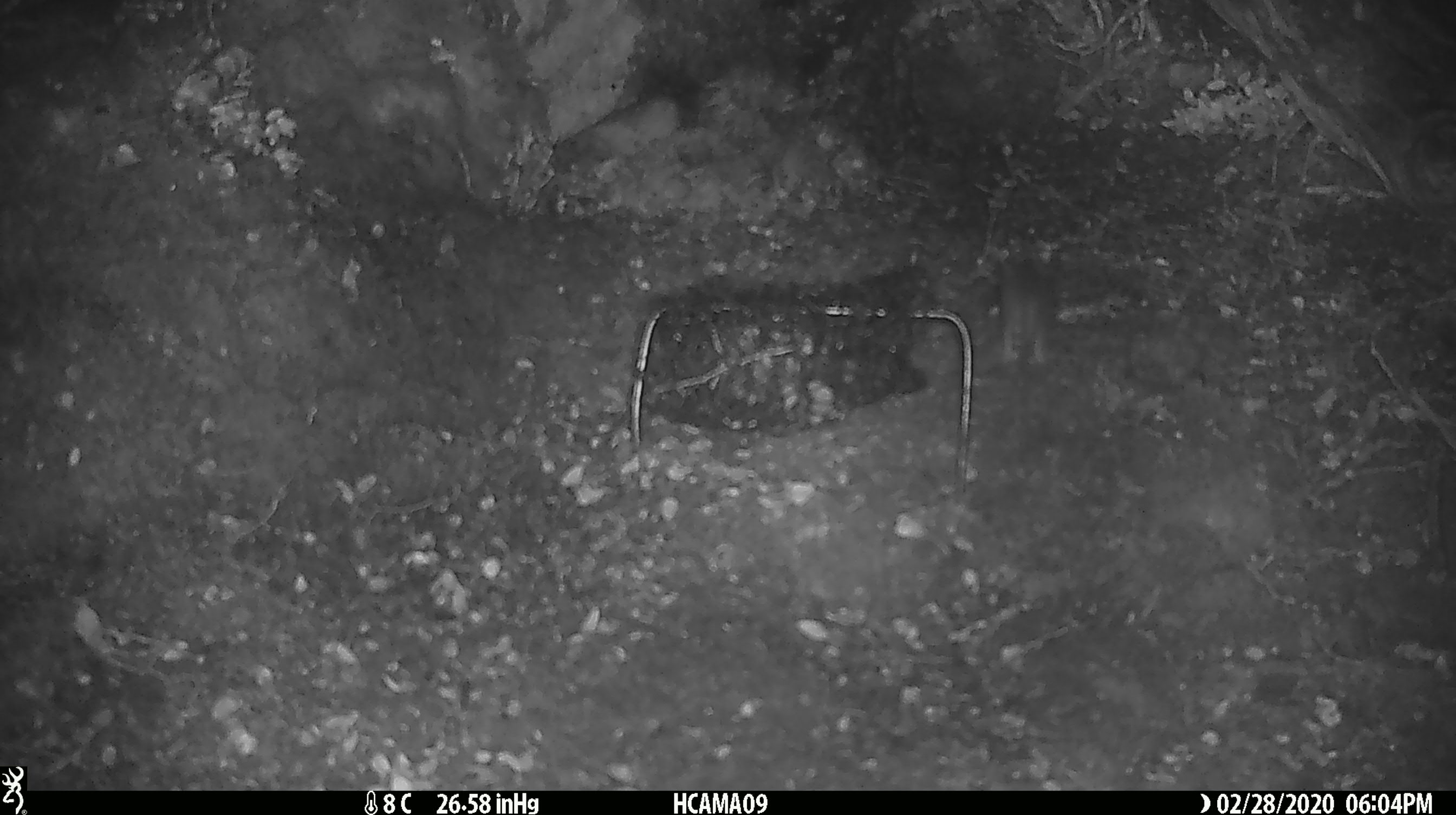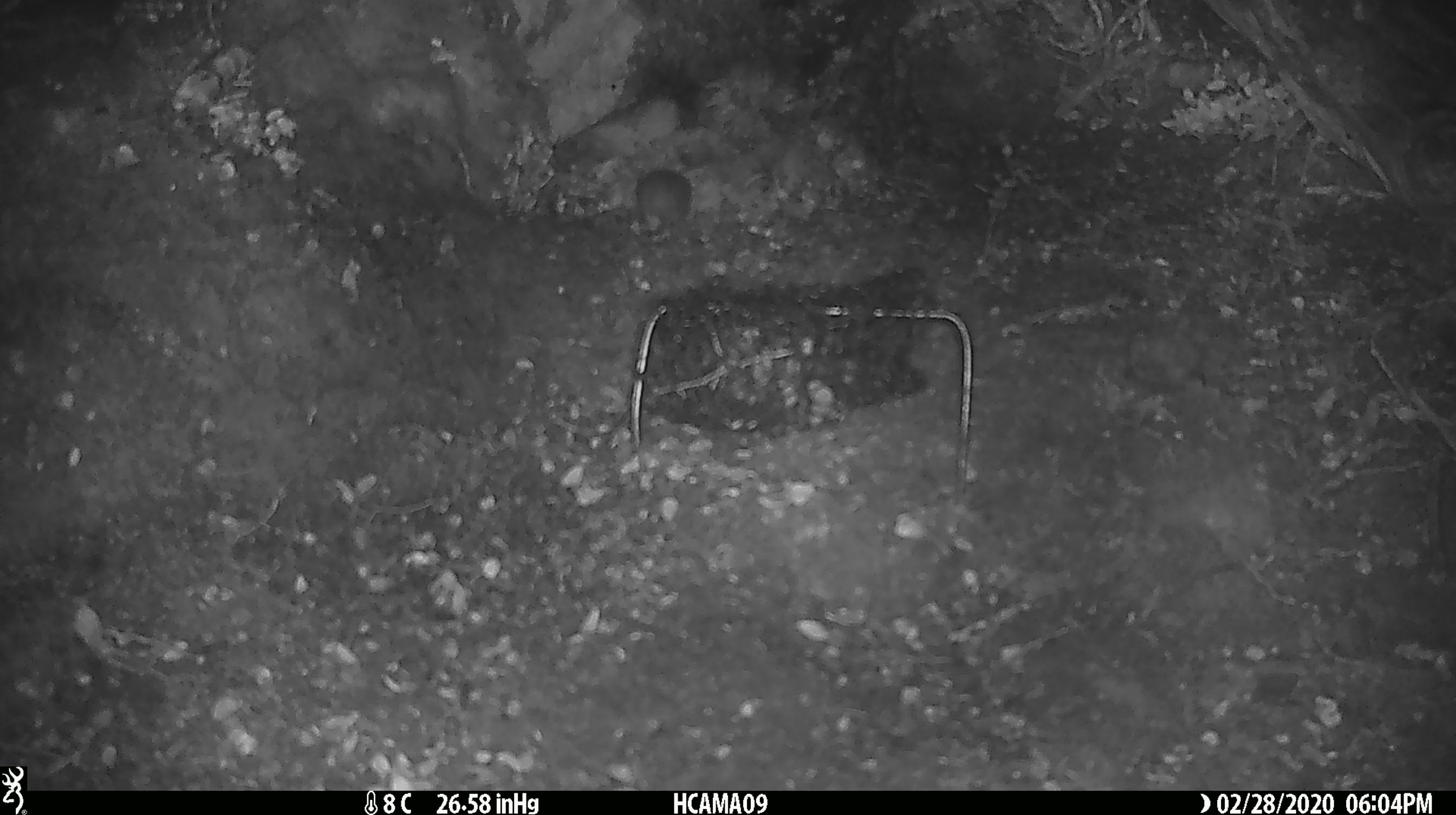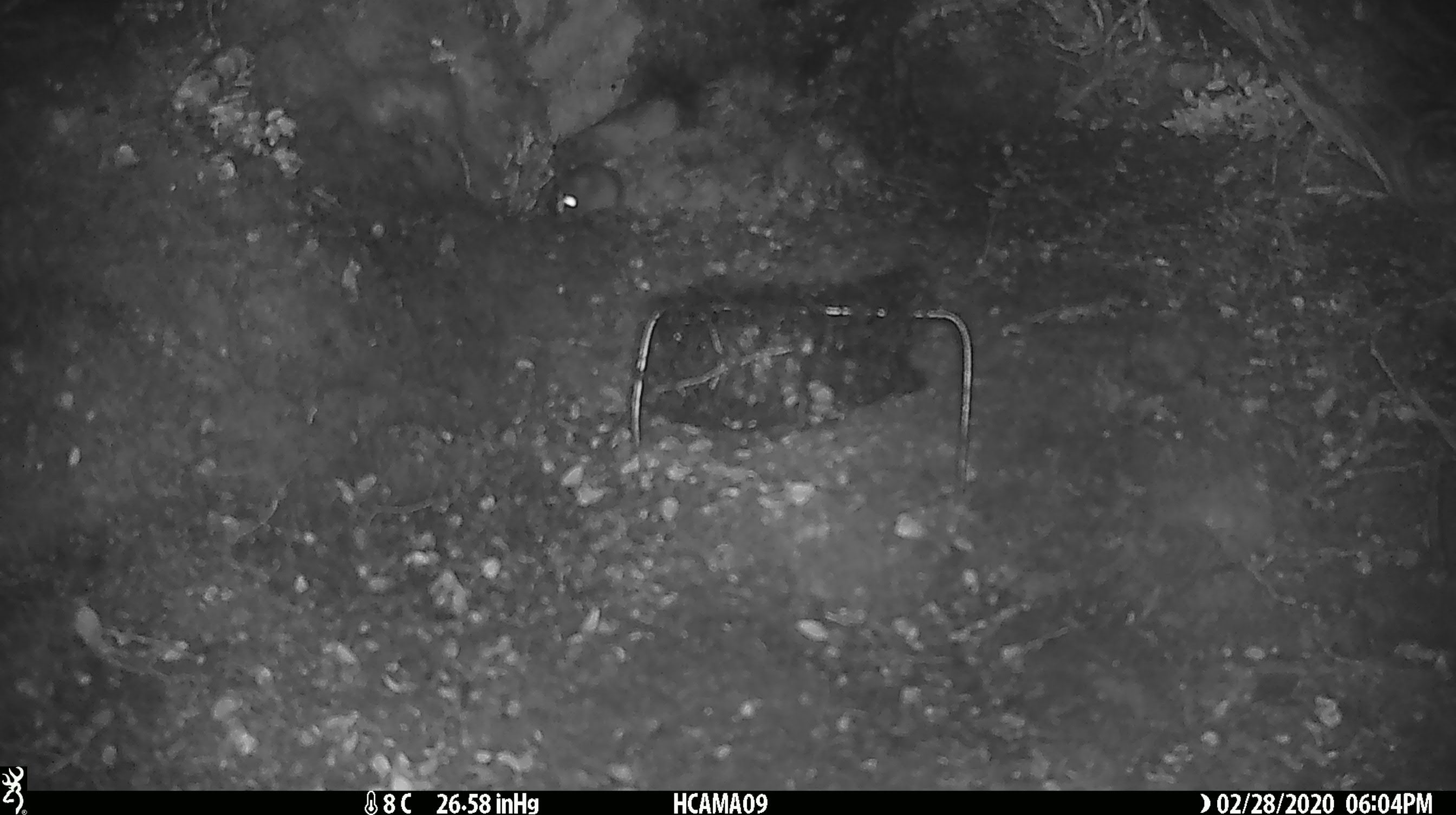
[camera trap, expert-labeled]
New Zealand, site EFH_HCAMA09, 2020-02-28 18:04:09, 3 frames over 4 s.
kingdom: Animalia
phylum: Chordata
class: Mammalia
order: Rodentia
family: Muridae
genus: Mus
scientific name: Mus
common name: mouse